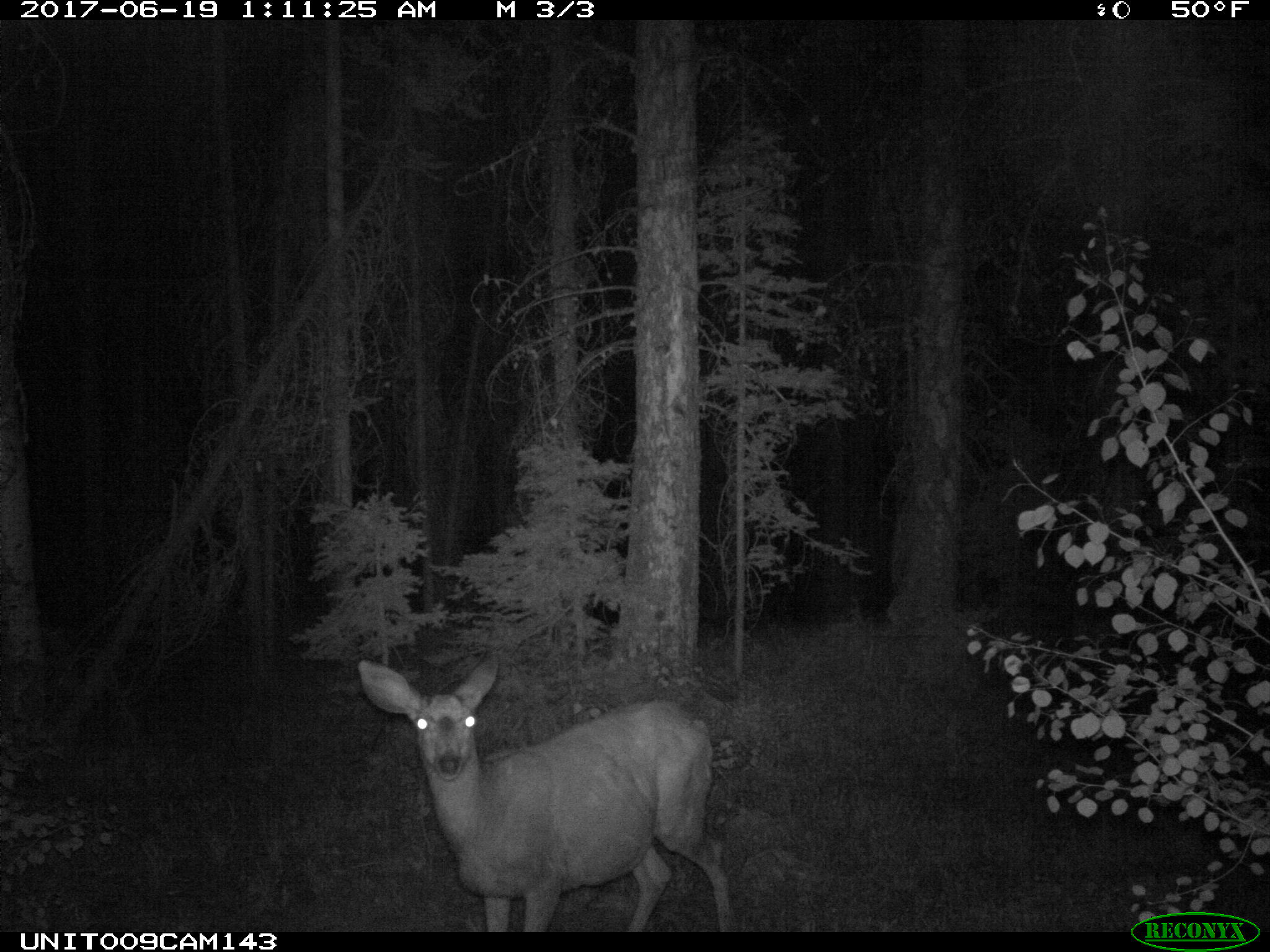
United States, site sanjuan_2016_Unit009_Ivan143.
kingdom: Animalia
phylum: Chordata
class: Mammalia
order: Artiodactyla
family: Cervidae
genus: Odocoileus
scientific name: Odocoileus hemionus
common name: mule deer